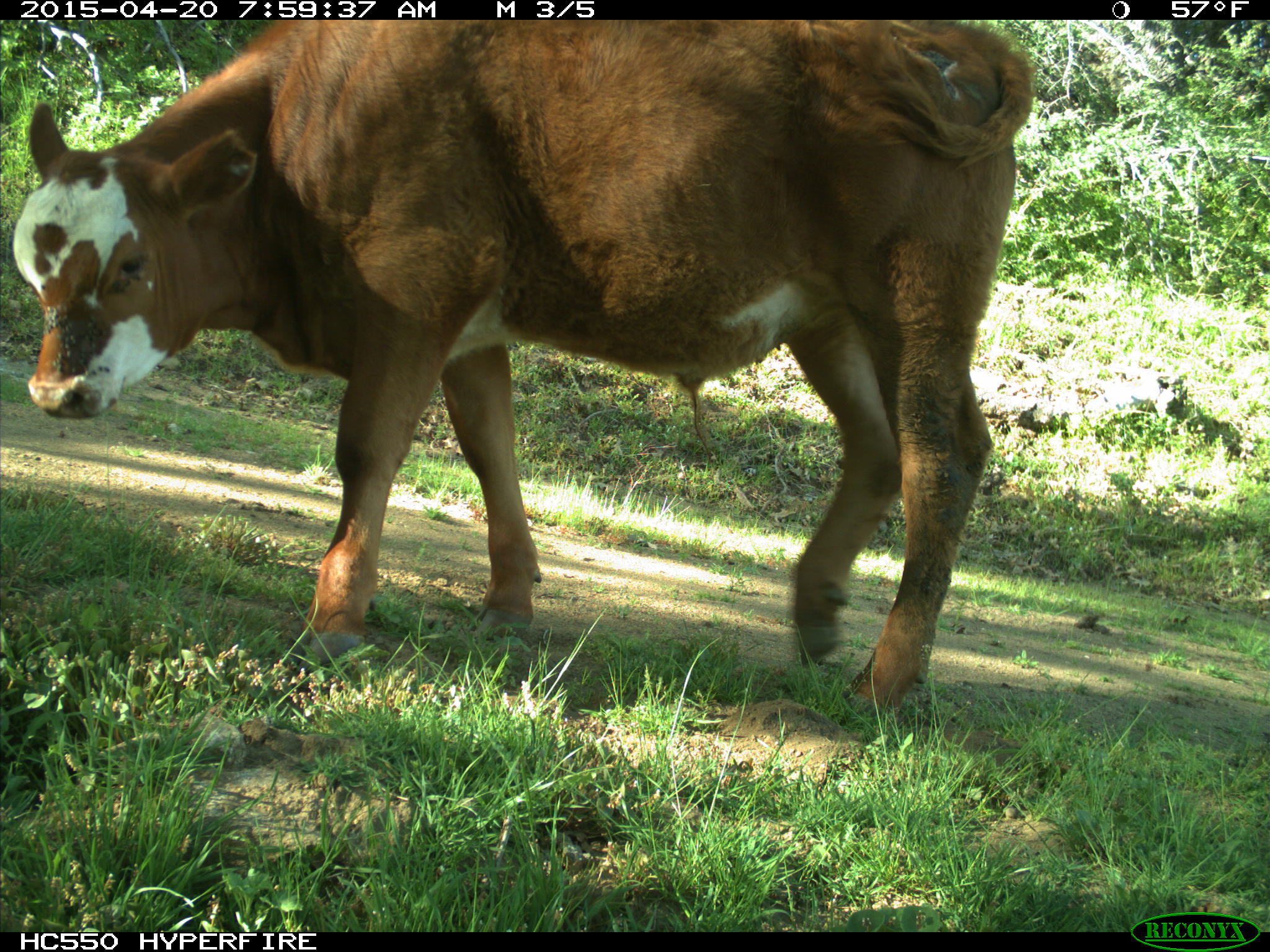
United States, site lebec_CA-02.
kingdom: Animalia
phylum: Chordata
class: Mammalia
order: Artiodactyla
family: Bovidae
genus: Bos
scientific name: Bos taurus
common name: domestic cow